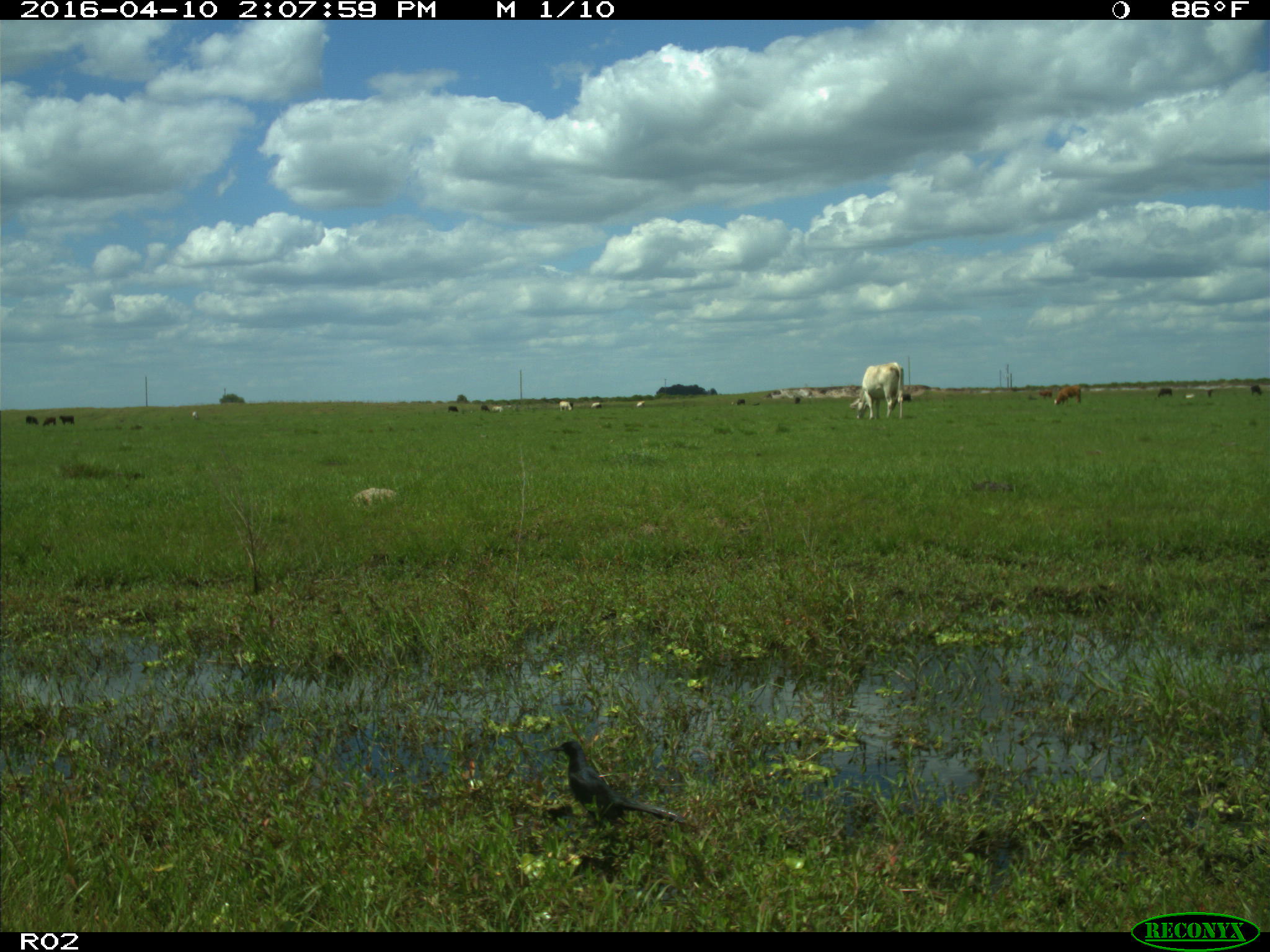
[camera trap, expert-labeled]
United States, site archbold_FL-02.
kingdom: Animalia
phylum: Chordata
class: Mammalia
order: Artiodactyla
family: Bovidae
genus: Bos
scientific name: Bos taurus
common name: domestic cow